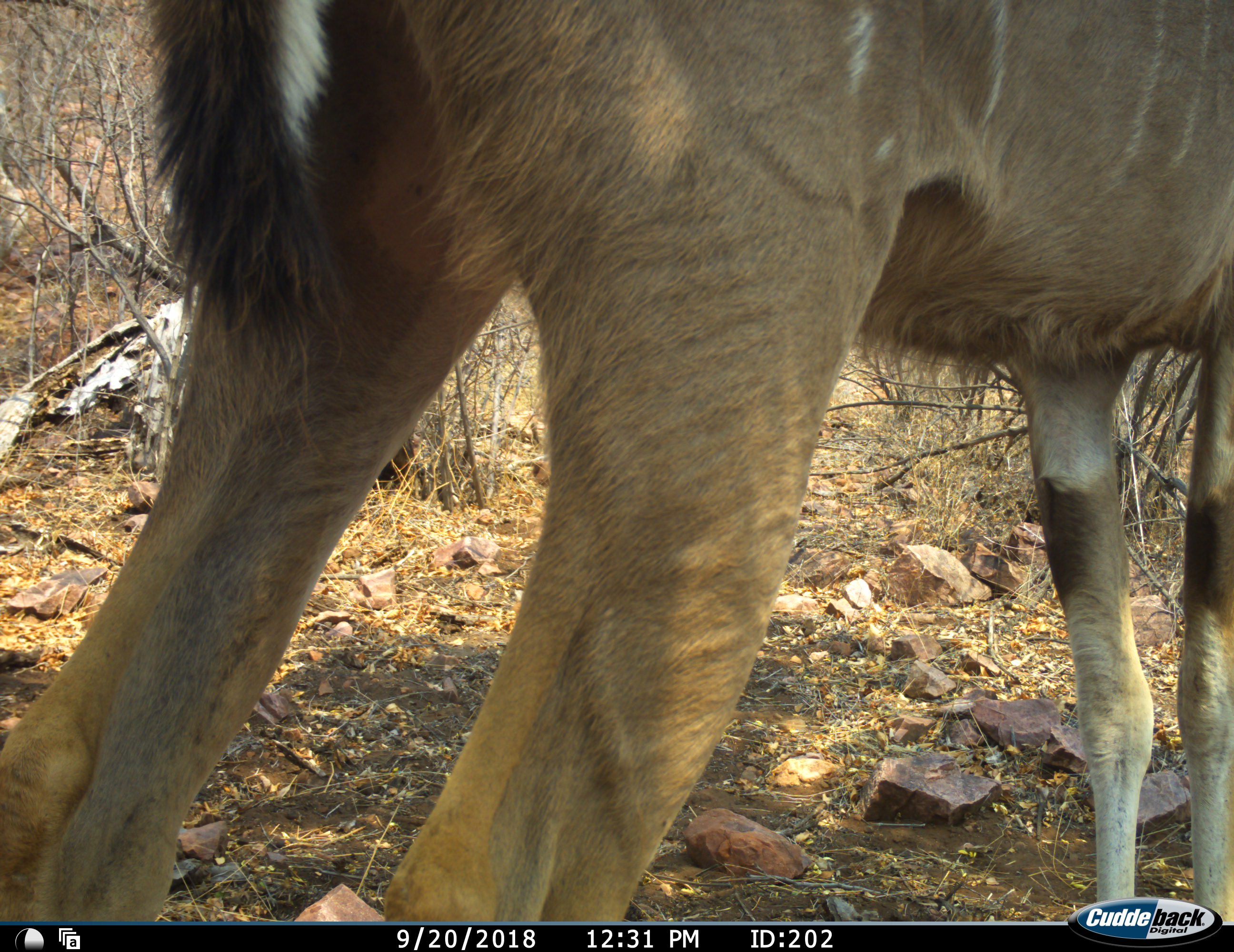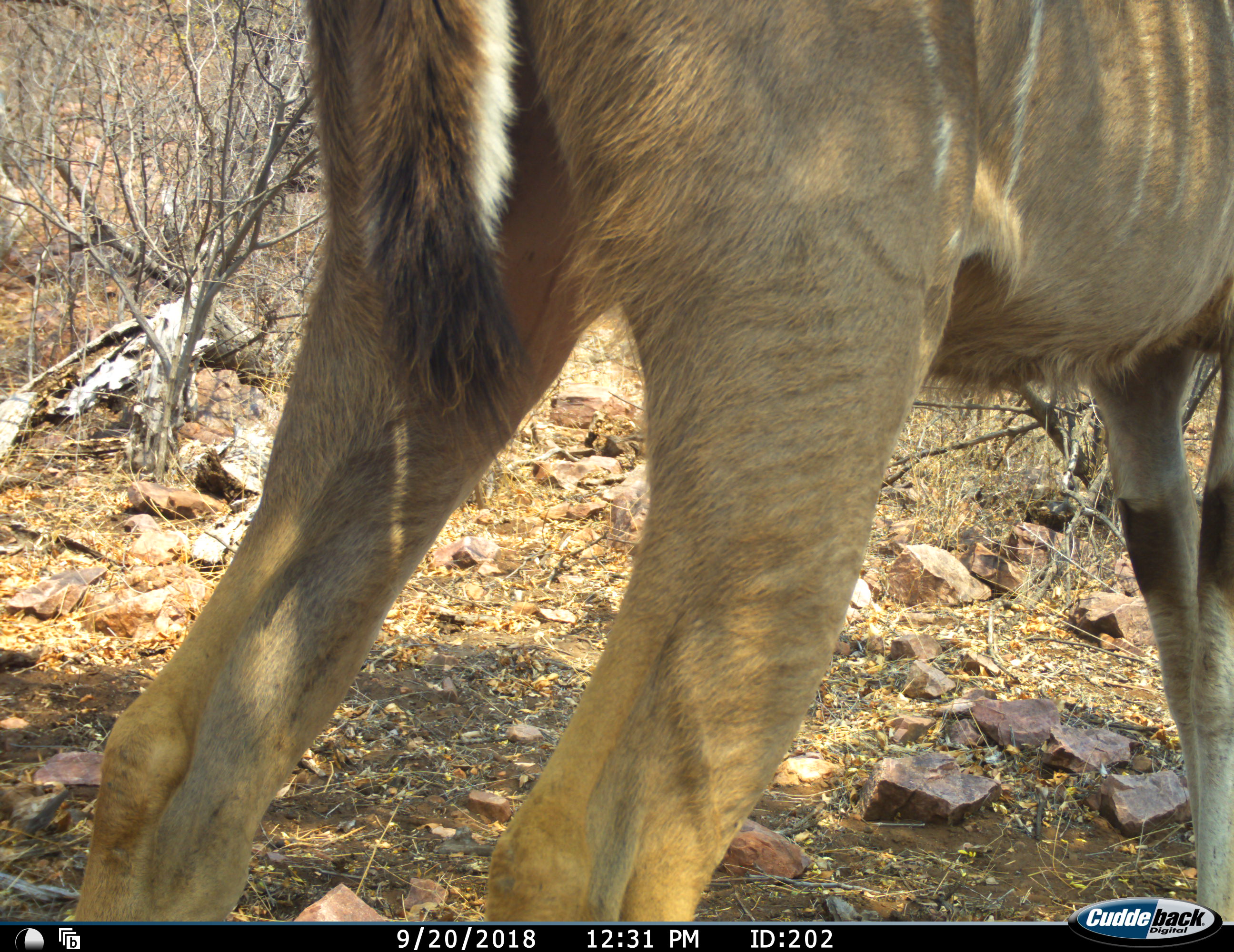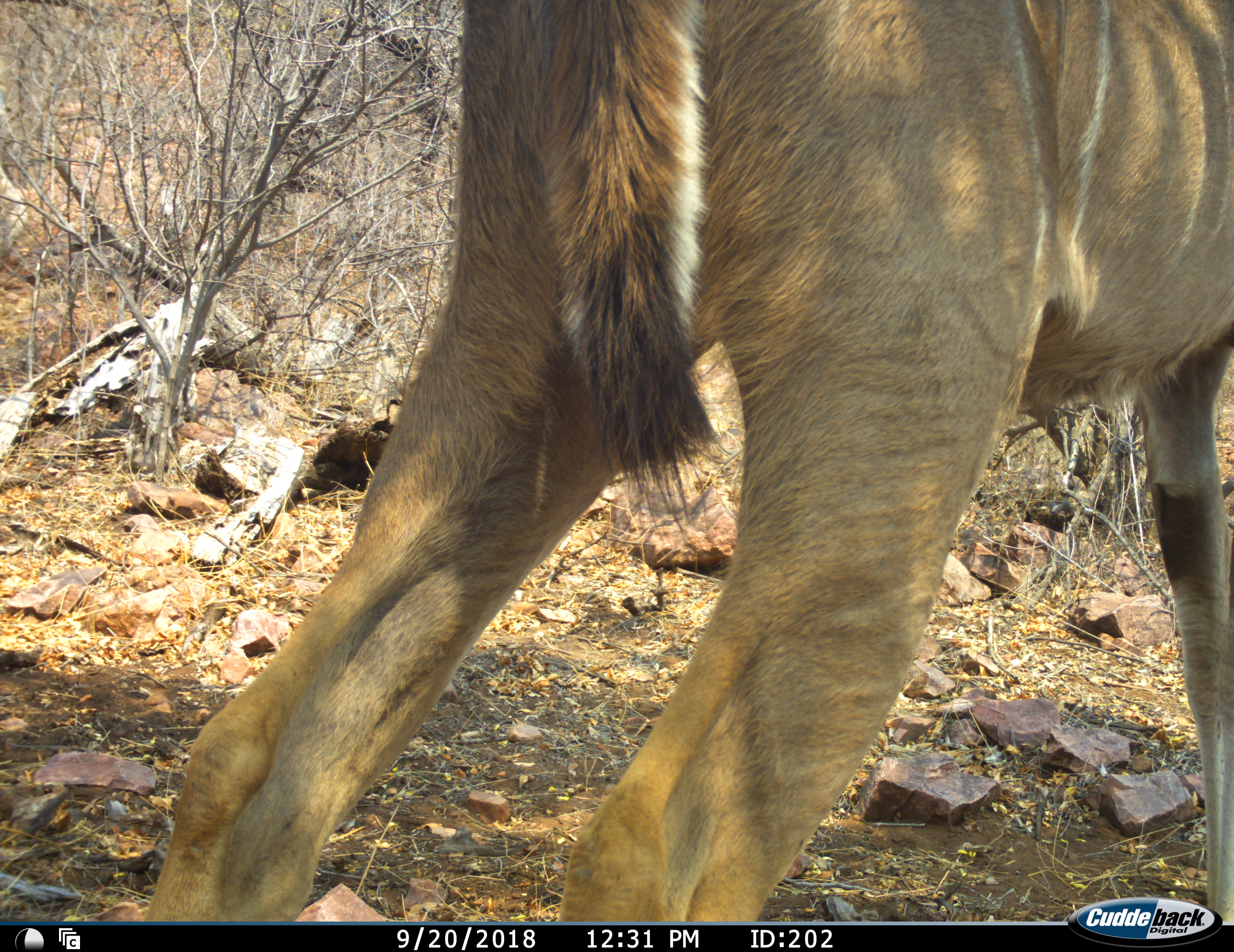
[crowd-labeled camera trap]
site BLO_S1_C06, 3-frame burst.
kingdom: Animalia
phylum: Chordata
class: Mammalia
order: Artiodactyla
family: Bovidae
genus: Tragelaphus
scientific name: Tragelaphus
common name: kudu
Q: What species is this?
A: Kudu (Tragelaphus).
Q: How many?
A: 1.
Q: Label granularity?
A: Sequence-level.